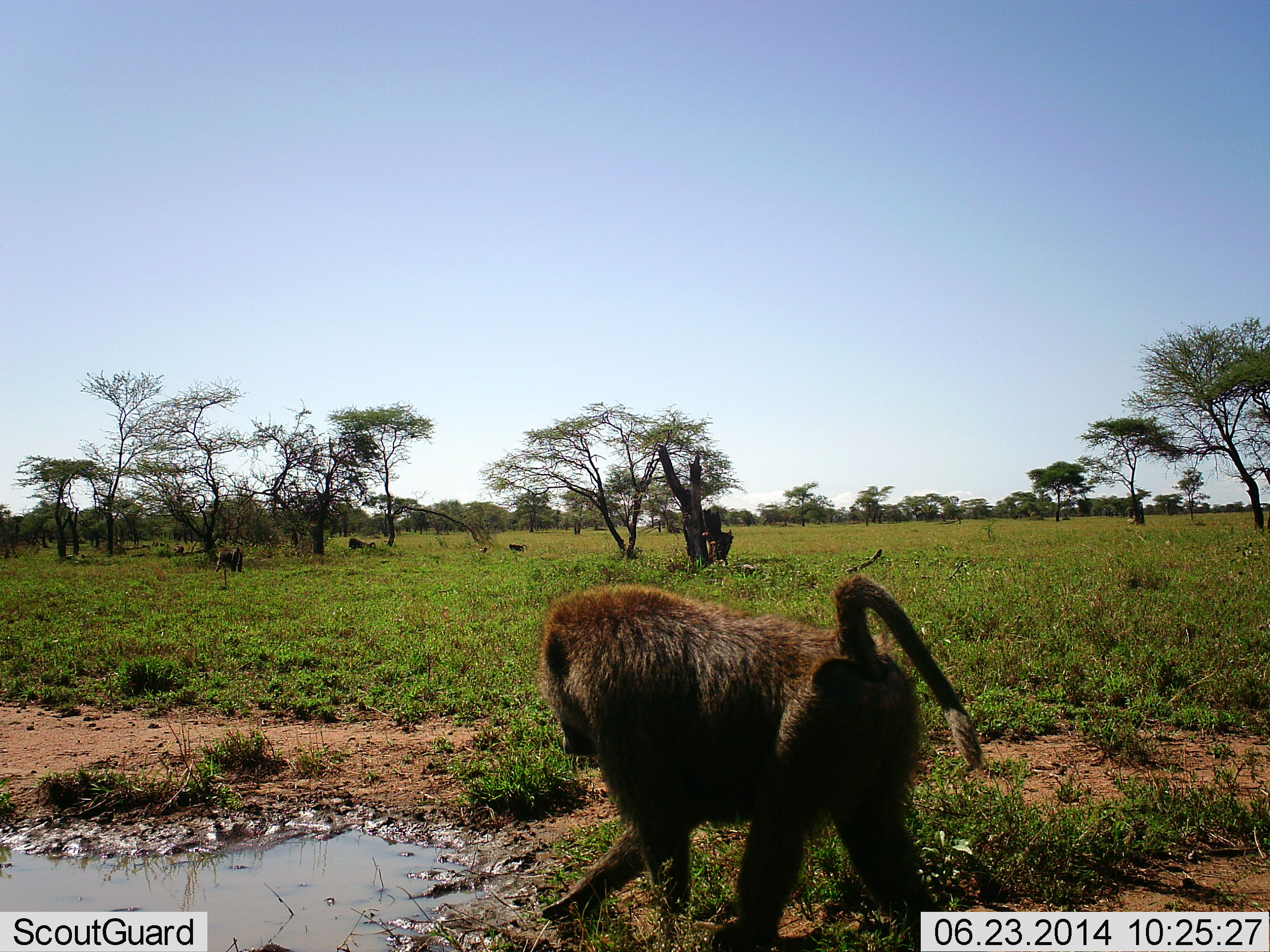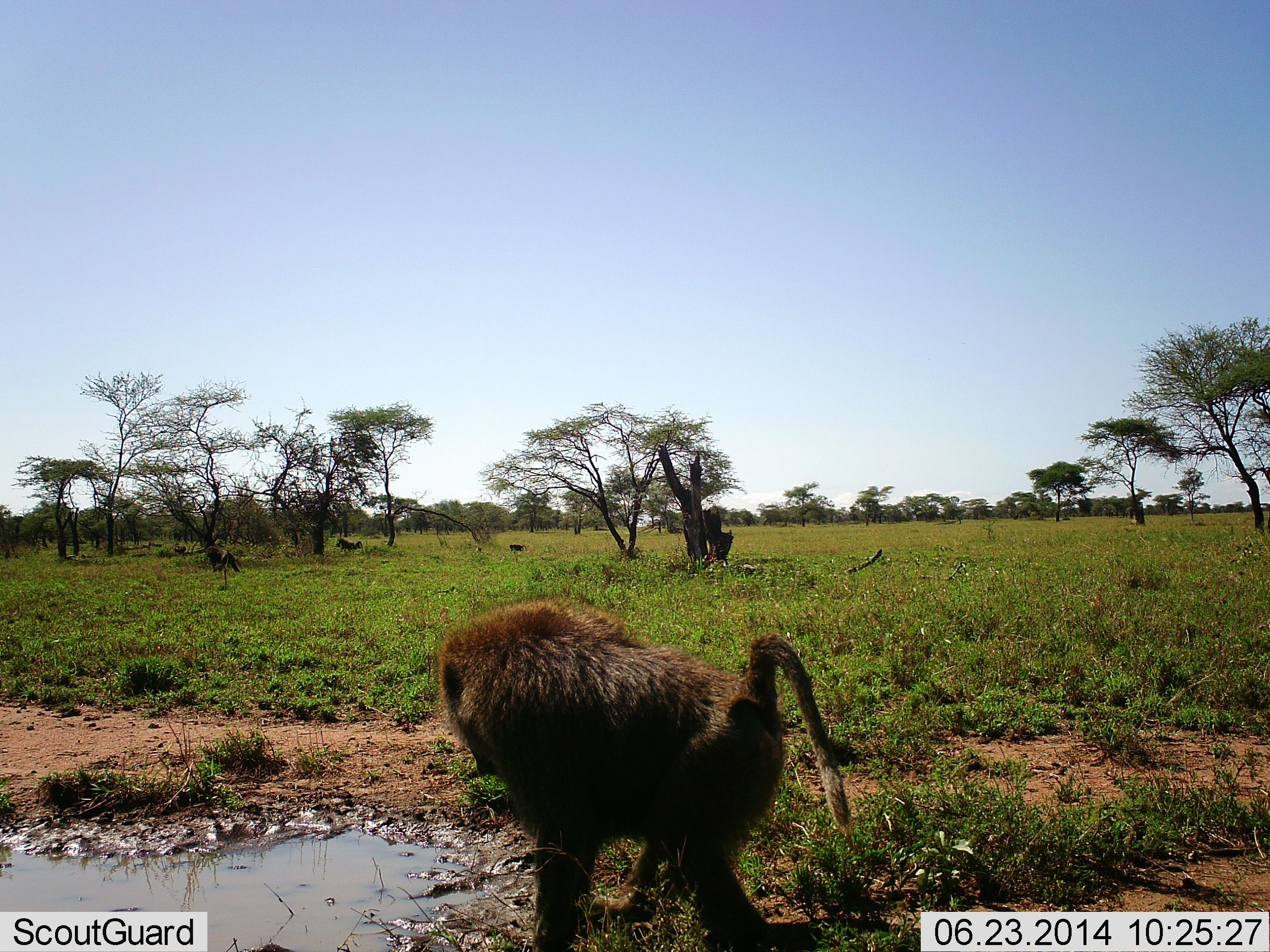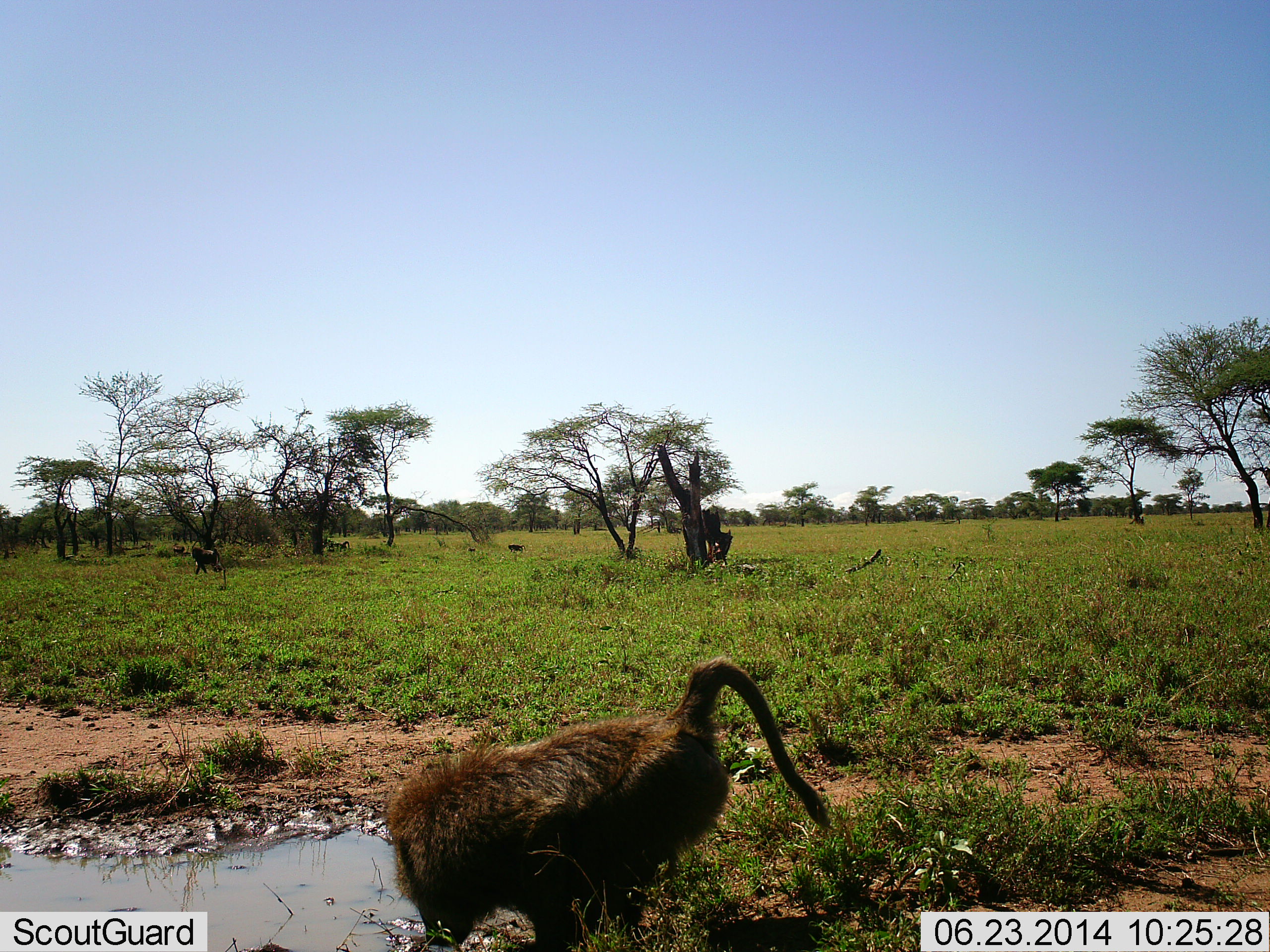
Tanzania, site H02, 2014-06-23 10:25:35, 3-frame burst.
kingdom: Animalia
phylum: Chordata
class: Mammalia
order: Primates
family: Cercopithecidae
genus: Papio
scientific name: Papio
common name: baboon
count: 4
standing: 20%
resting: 0%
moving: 100%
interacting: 10%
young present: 0%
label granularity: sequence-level